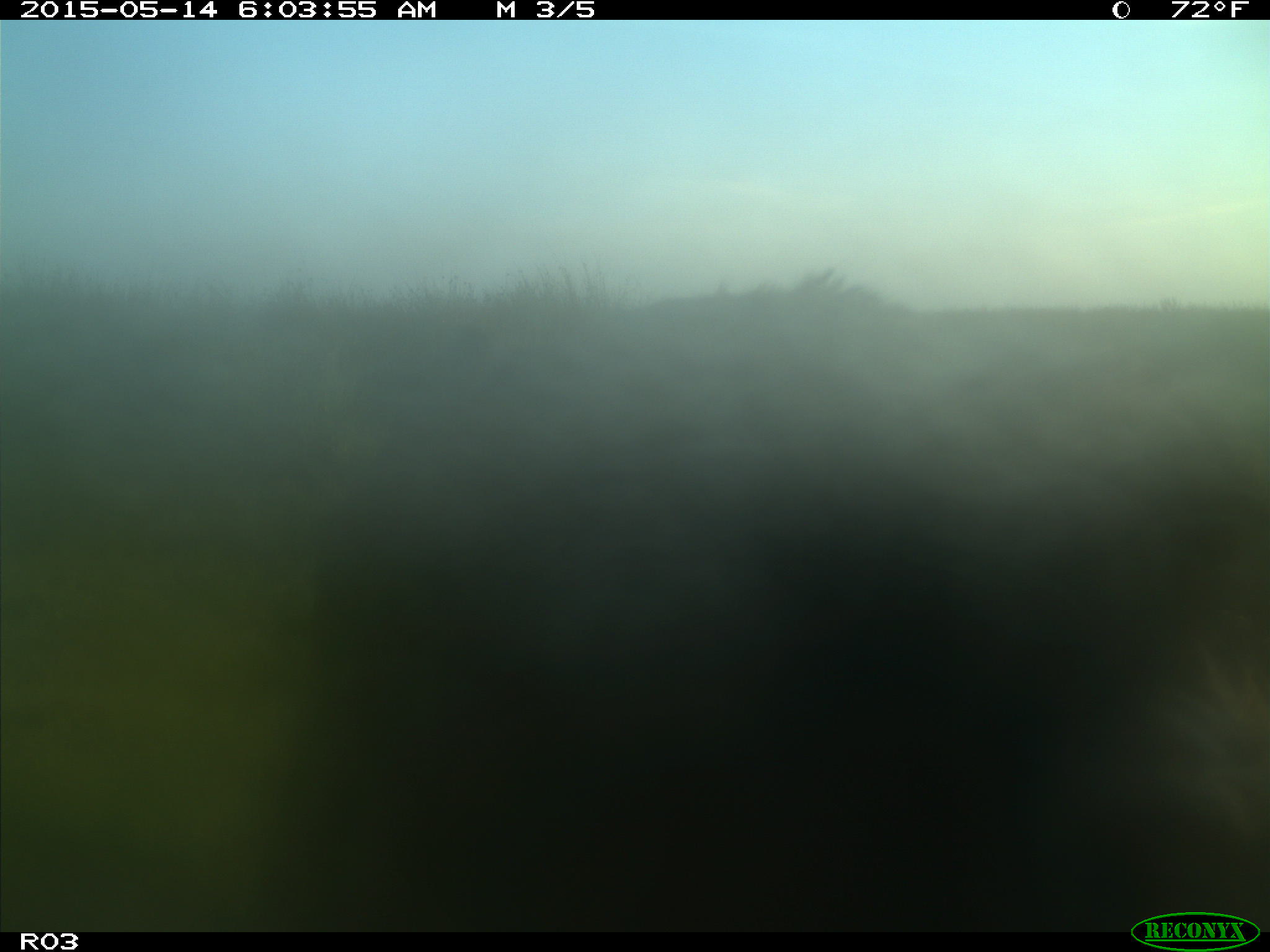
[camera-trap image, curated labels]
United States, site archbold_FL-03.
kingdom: Animalia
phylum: Chordata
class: Mammalia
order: Artiodactyla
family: Bovidae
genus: Bos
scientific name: Bos taurus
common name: domestic cow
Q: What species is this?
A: Bos taurus (domestic cow).